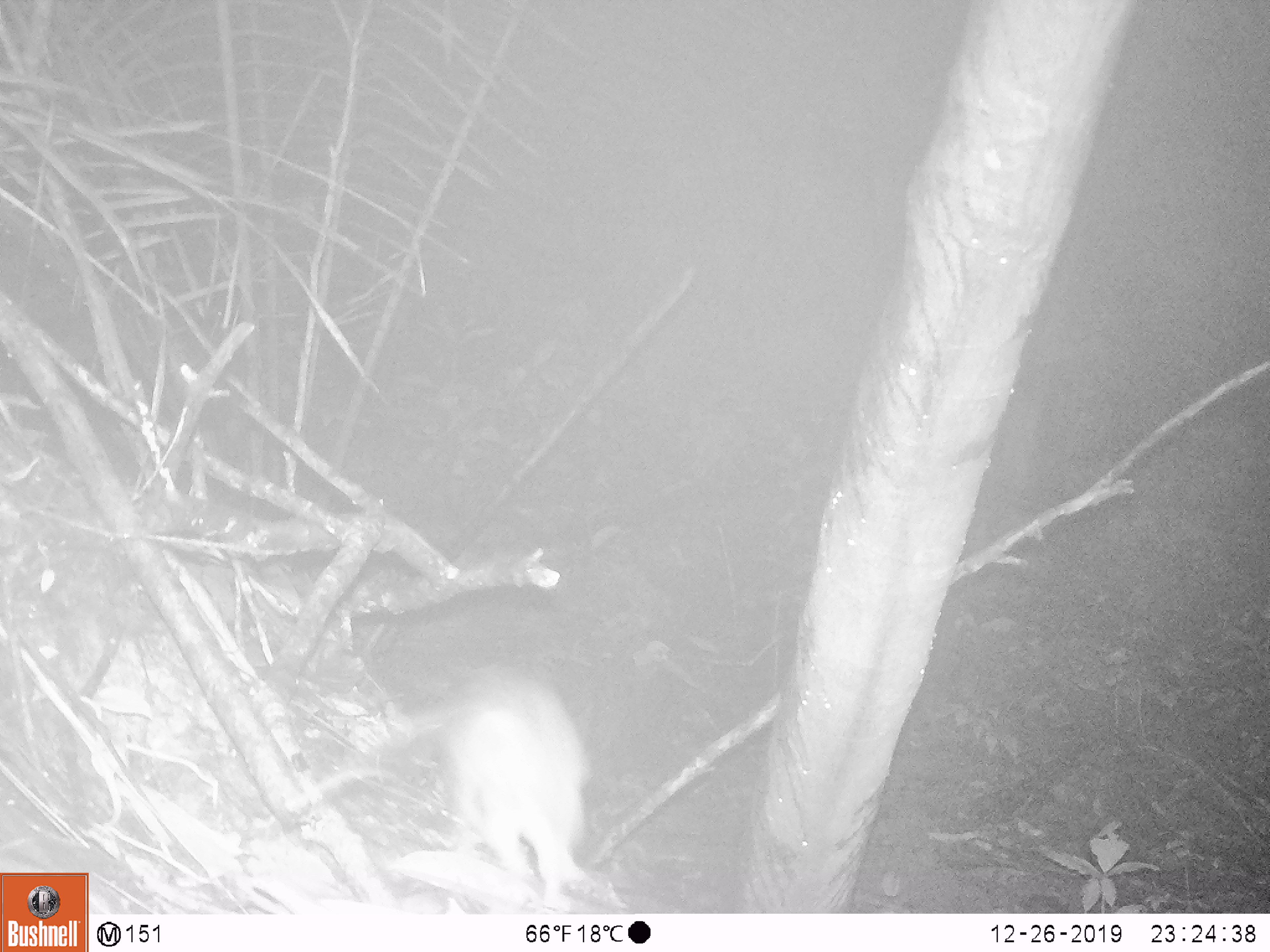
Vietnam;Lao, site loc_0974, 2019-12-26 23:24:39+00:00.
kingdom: Animalia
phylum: Chordata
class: Mammalia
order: Rodentia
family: Muridae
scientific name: Muridae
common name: old-world mice and rats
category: unidentified murid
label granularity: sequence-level